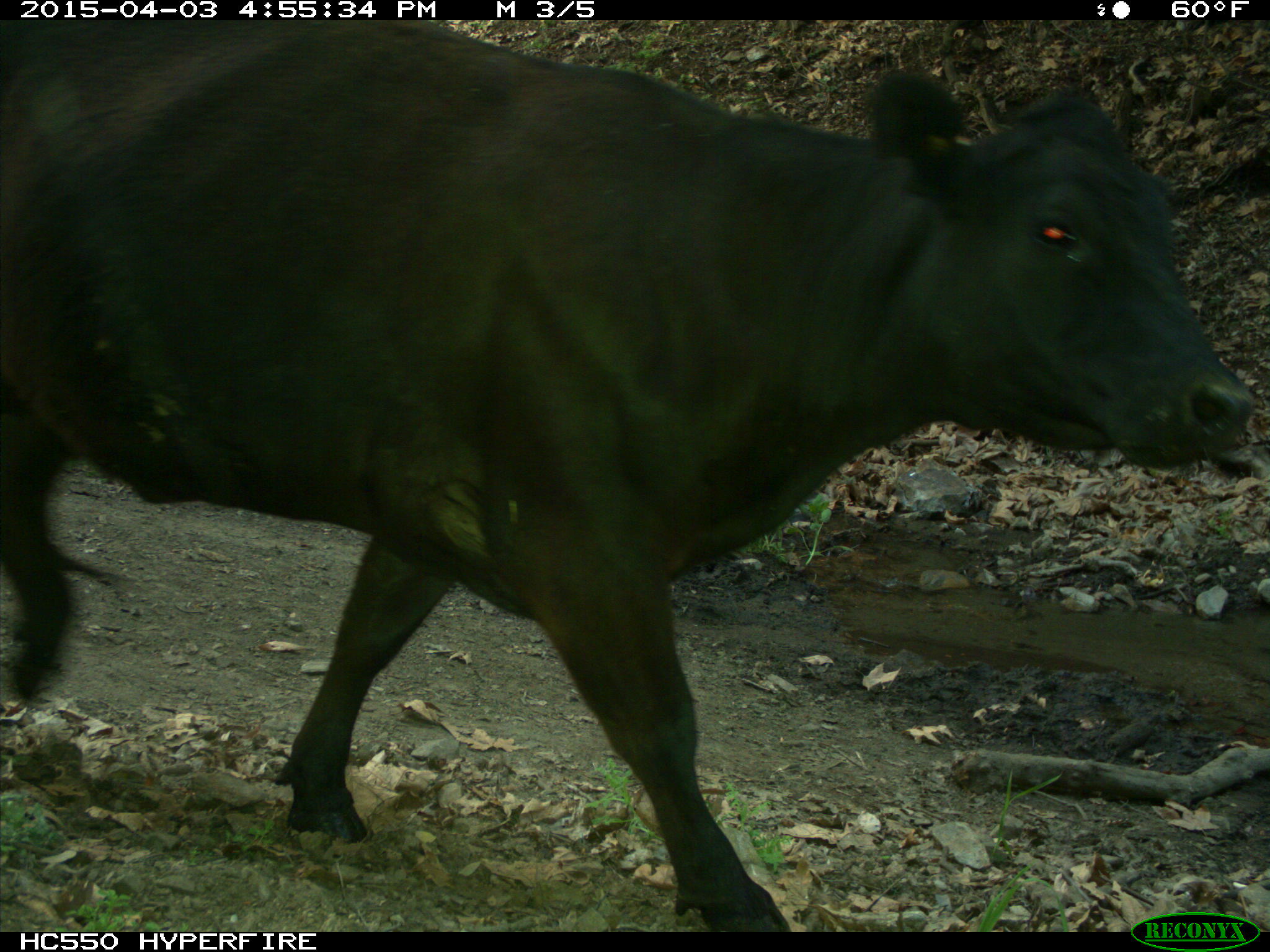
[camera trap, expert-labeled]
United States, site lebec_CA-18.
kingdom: Animalia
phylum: Chordata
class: Mammalia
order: Artiodactyla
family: Bovidae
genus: Bos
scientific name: Bos taurus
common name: domestic cow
Bos taurus (domestic cow).